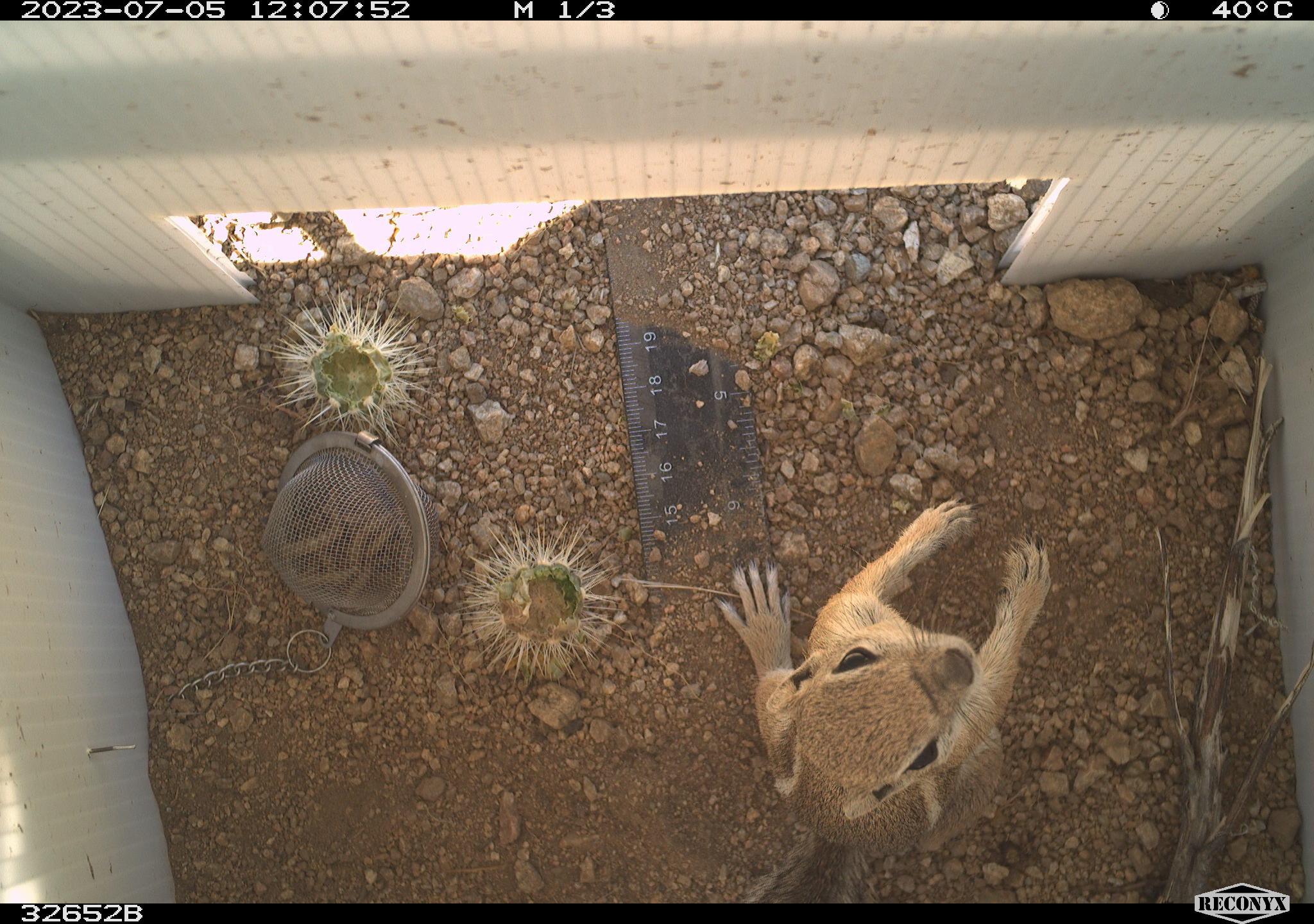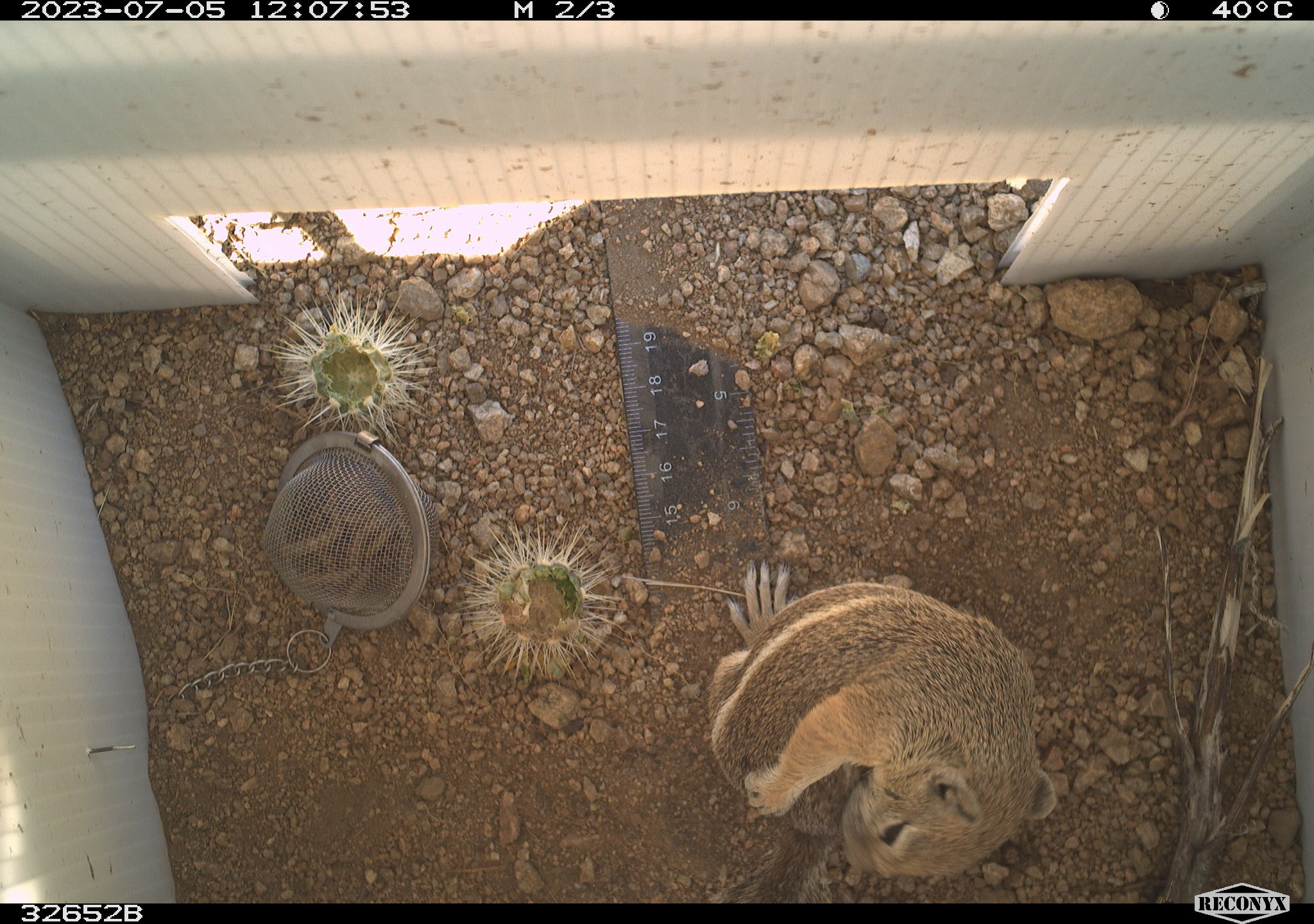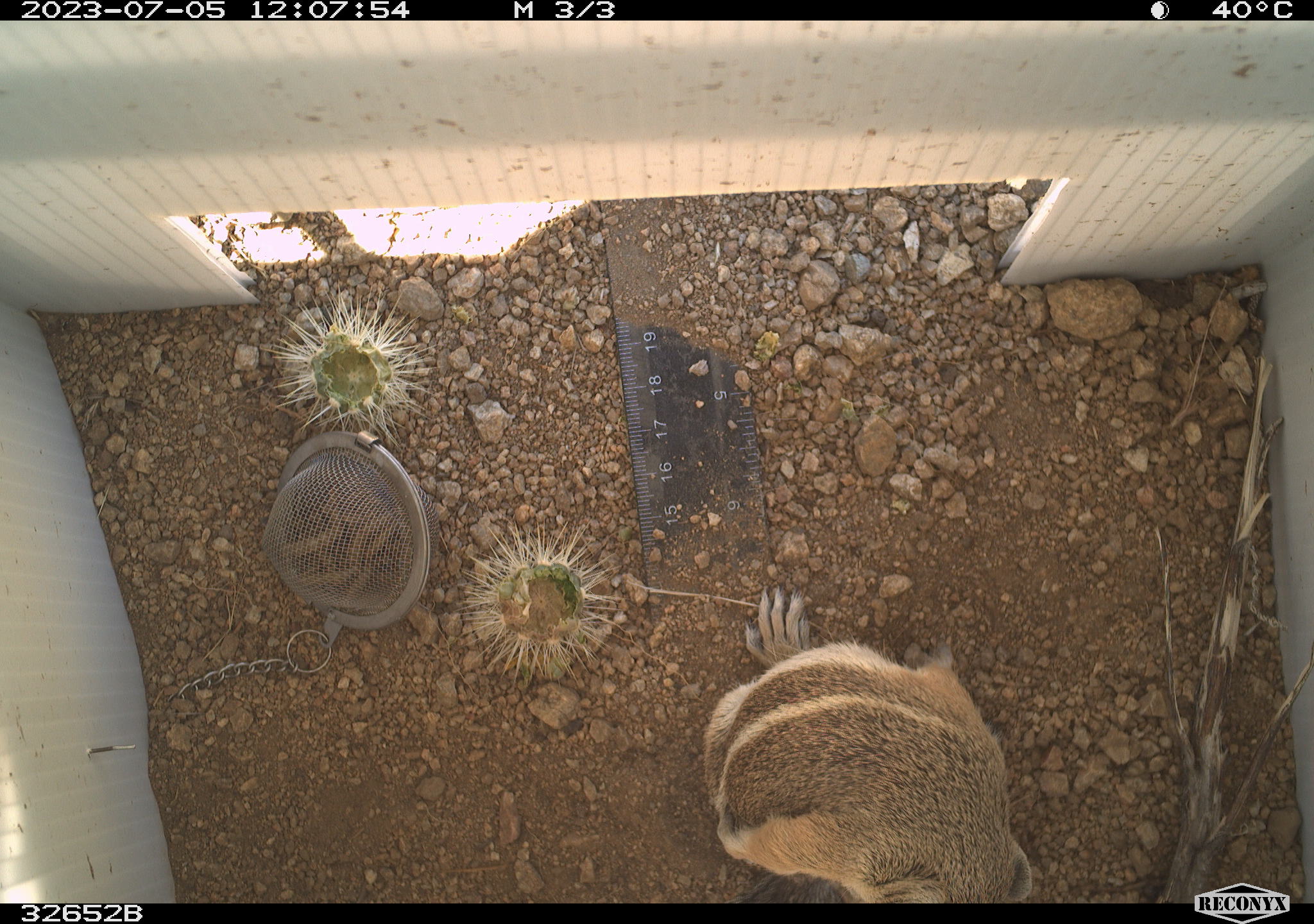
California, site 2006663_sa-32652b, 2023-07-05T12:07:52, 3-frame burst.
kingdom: Animalia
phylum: Chordata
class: Mammalia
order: Rodentia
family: Sciuridae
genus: Ammospermophilus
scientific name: Ammospermophilus leucurus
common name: white-tailed antelope squirrel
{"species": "white-tailed antelope squirrel (Ammospermophilus leucurus)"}